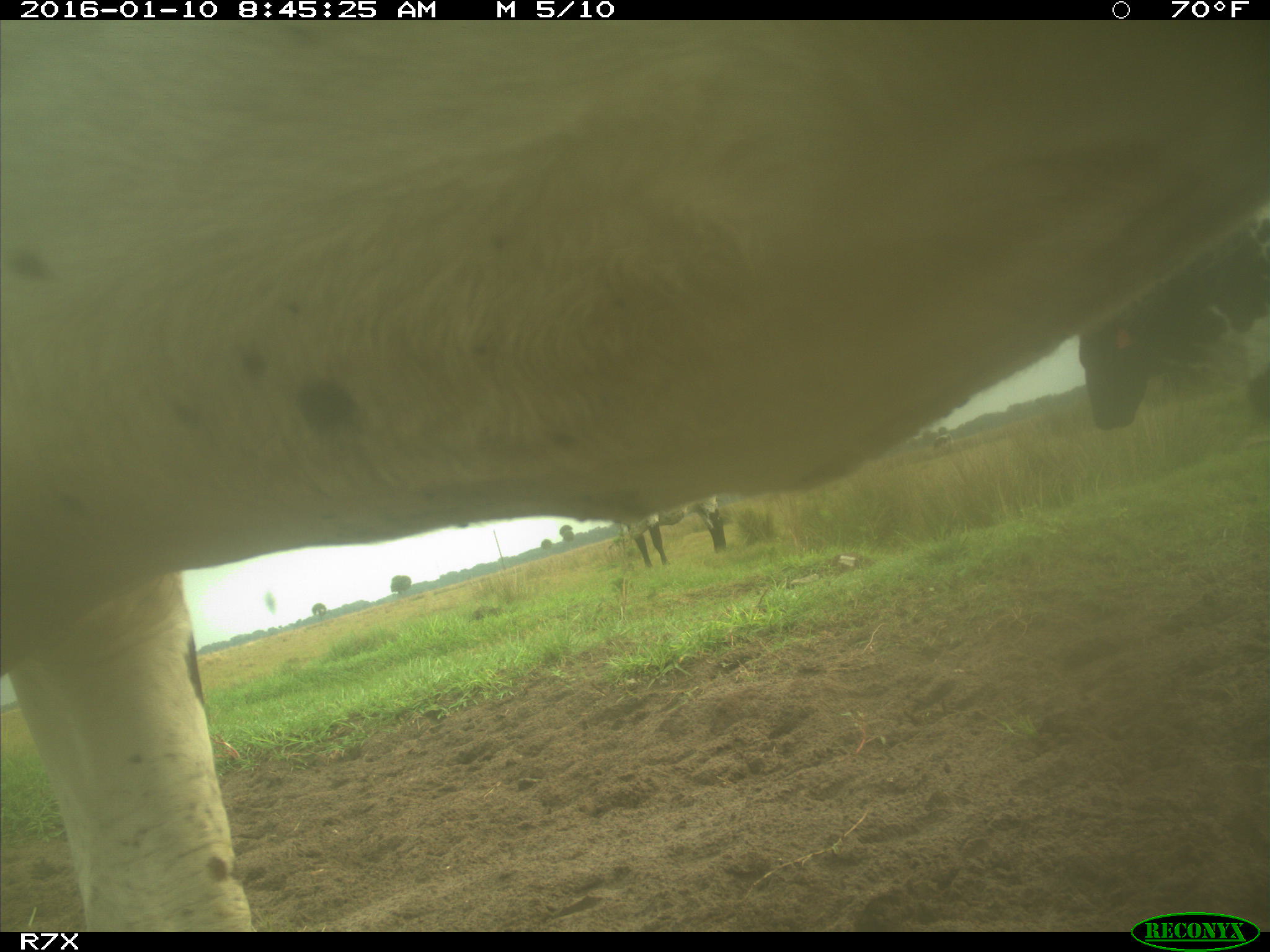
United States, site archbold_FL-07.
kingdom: Animalia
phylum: Chordata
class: Mammalia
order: Artiodactyla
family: Bovidae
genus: Bos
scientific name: Bos taurus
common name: domestic cow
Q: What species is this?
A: Bos taurus (domestic cow).